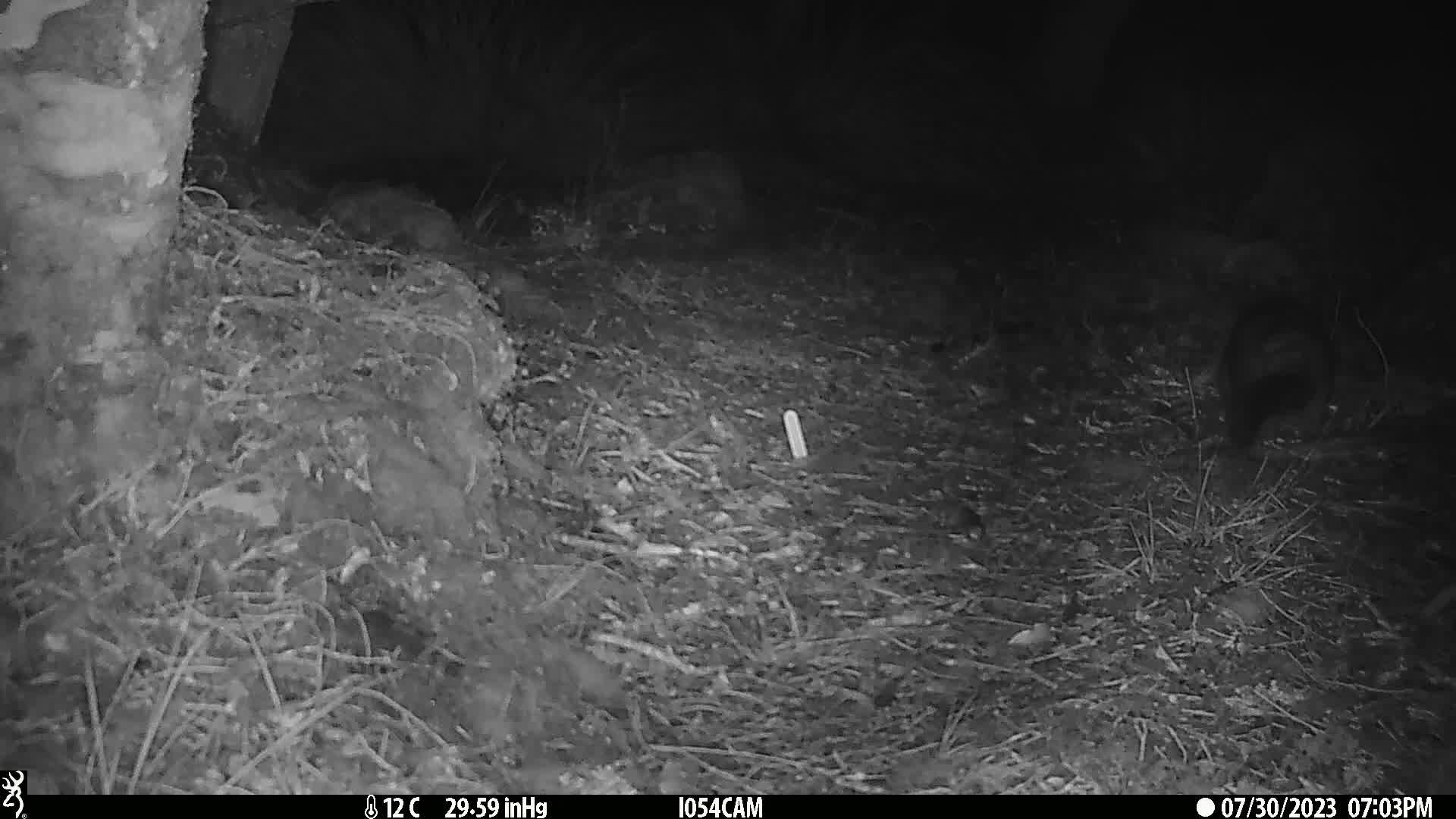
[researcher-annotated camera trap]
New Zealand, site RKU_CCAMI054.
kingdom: Animalia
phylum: Chordata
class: Mammalia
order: Diprotodontia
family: Phalangeridae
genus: Trichosurus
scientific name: Trichosurus vulpecula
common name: common brushtail possum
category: possum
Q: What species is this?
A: Possum (common brushtail possum) (Trichosurus vulpecula).